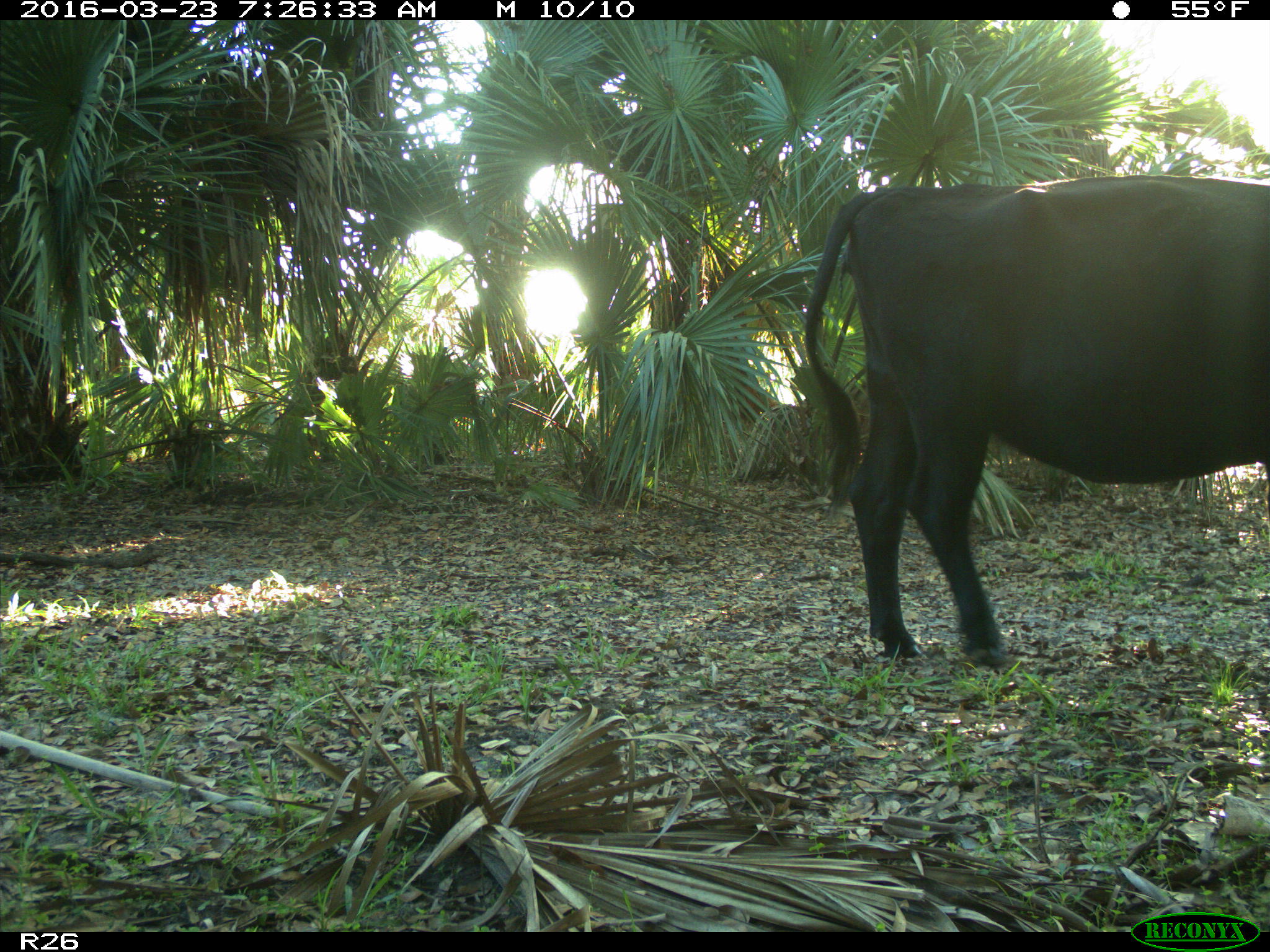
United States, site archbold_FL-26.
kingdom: Animalia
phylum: Chordata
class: Mammalia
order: Artiodactyla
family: Bovidae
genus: Bos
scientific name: Bos taurus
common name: domestic cow